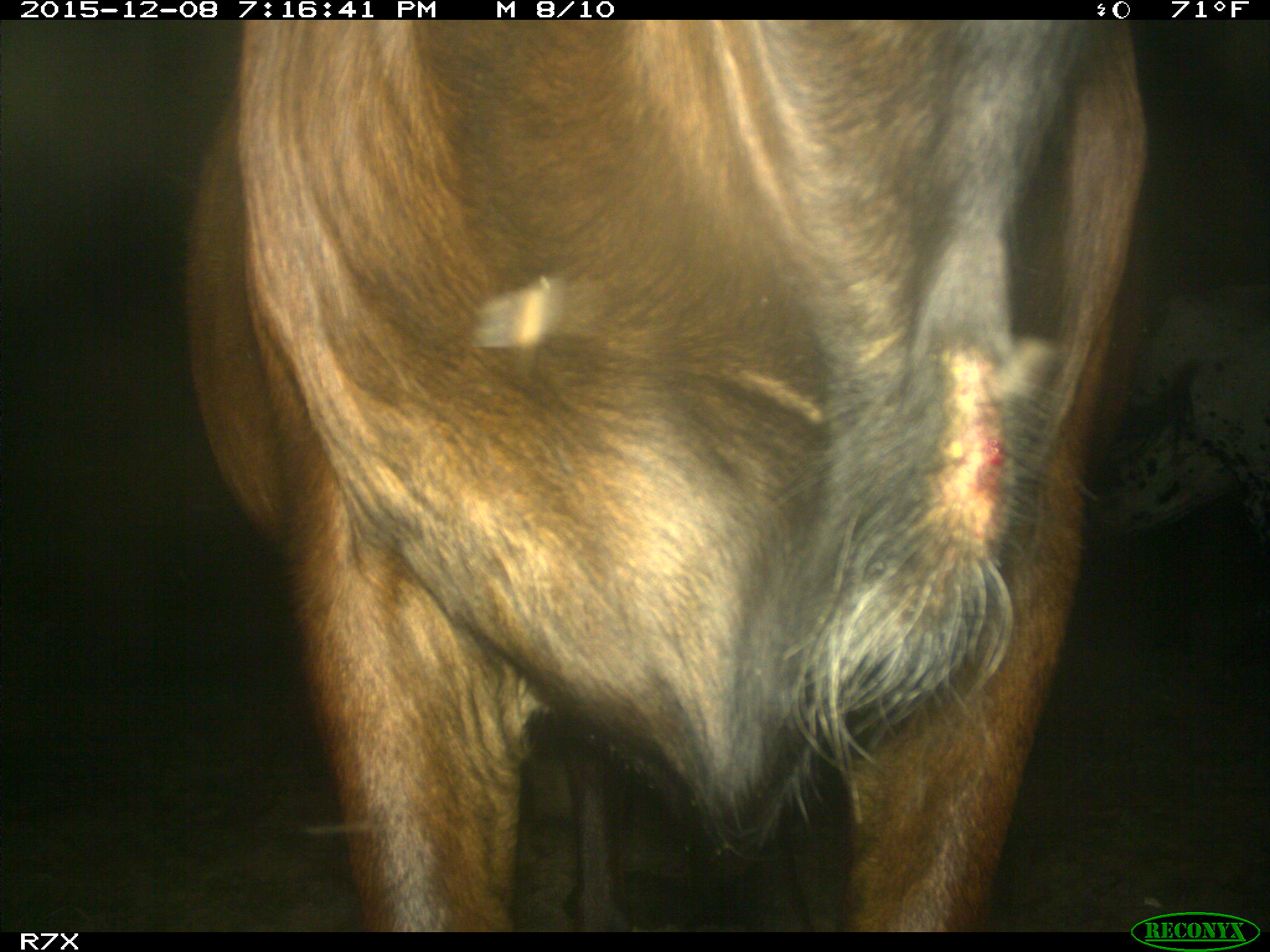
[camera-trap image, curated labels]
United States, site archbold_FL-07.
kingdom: Animalia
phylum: Chordata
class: Mammalia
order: Artiodactyla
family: Bovidae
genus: Bos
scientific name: Bos taurus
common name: domestic cow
Bos taurus (domestic cow).